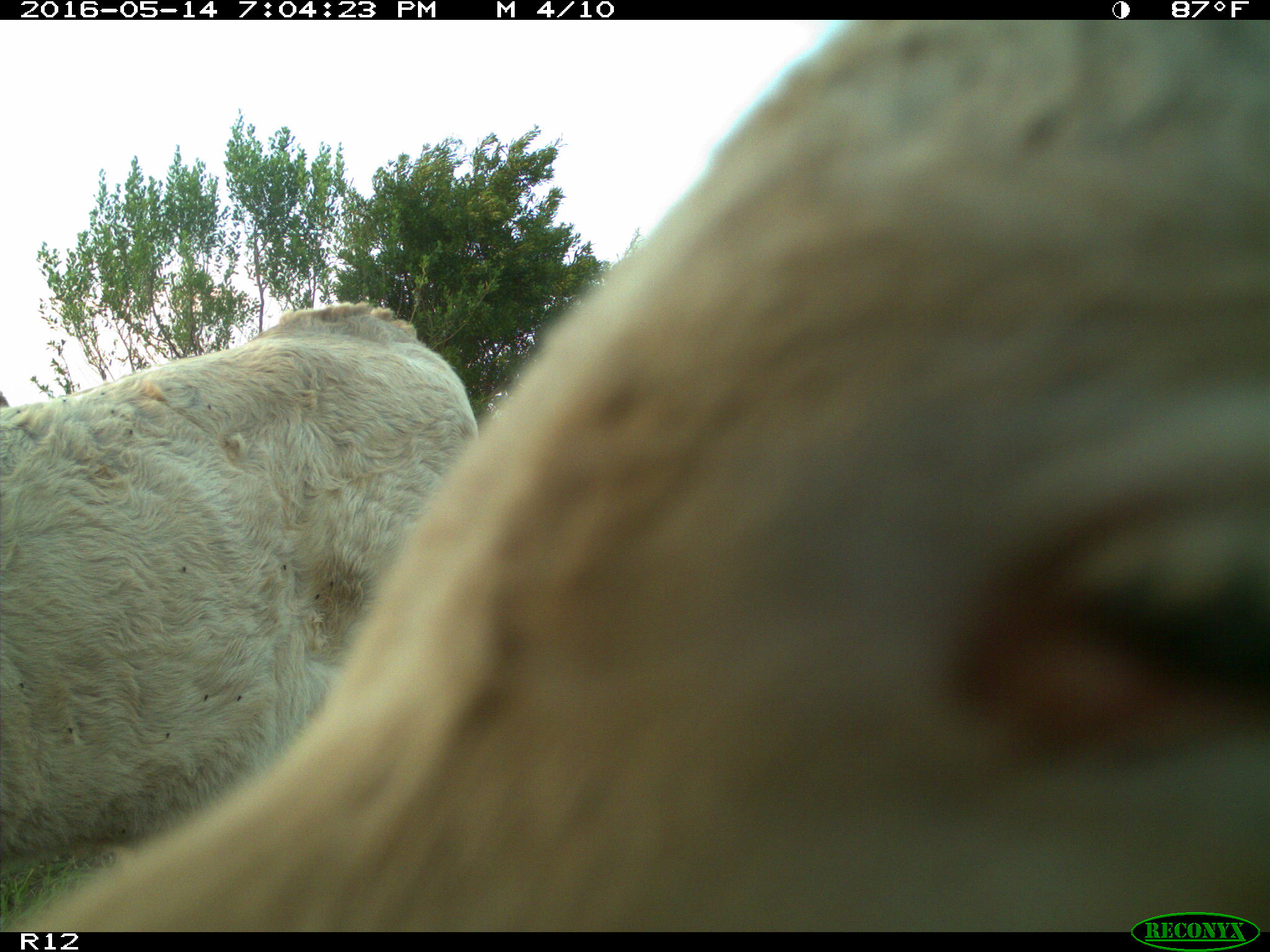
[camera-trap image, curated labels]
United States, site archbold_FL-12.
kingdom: Animalia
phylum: Chordata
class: Mammalia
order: Artiodactyla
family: Bovidae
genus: Bos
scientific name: Bos taurus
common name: domestic cow